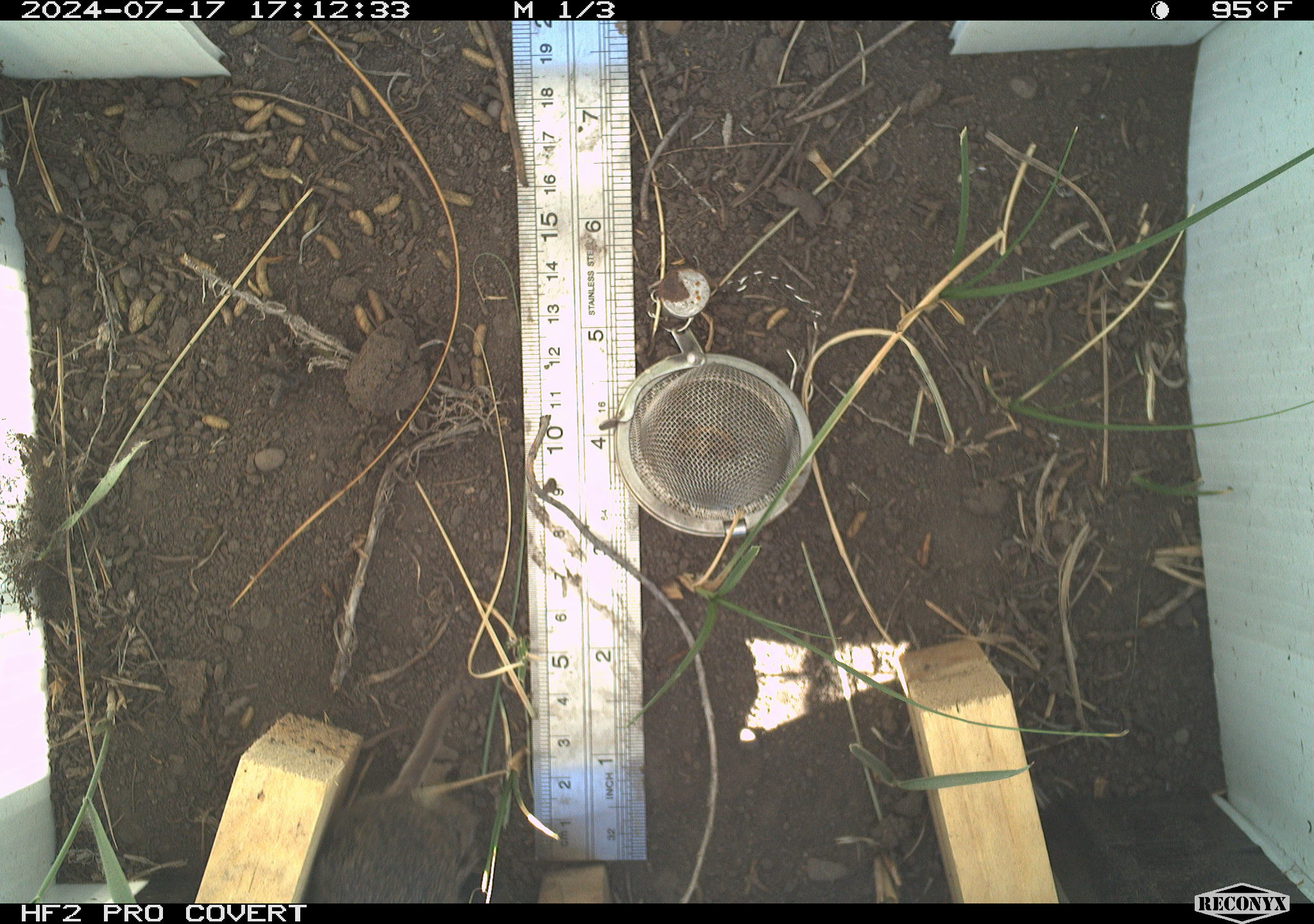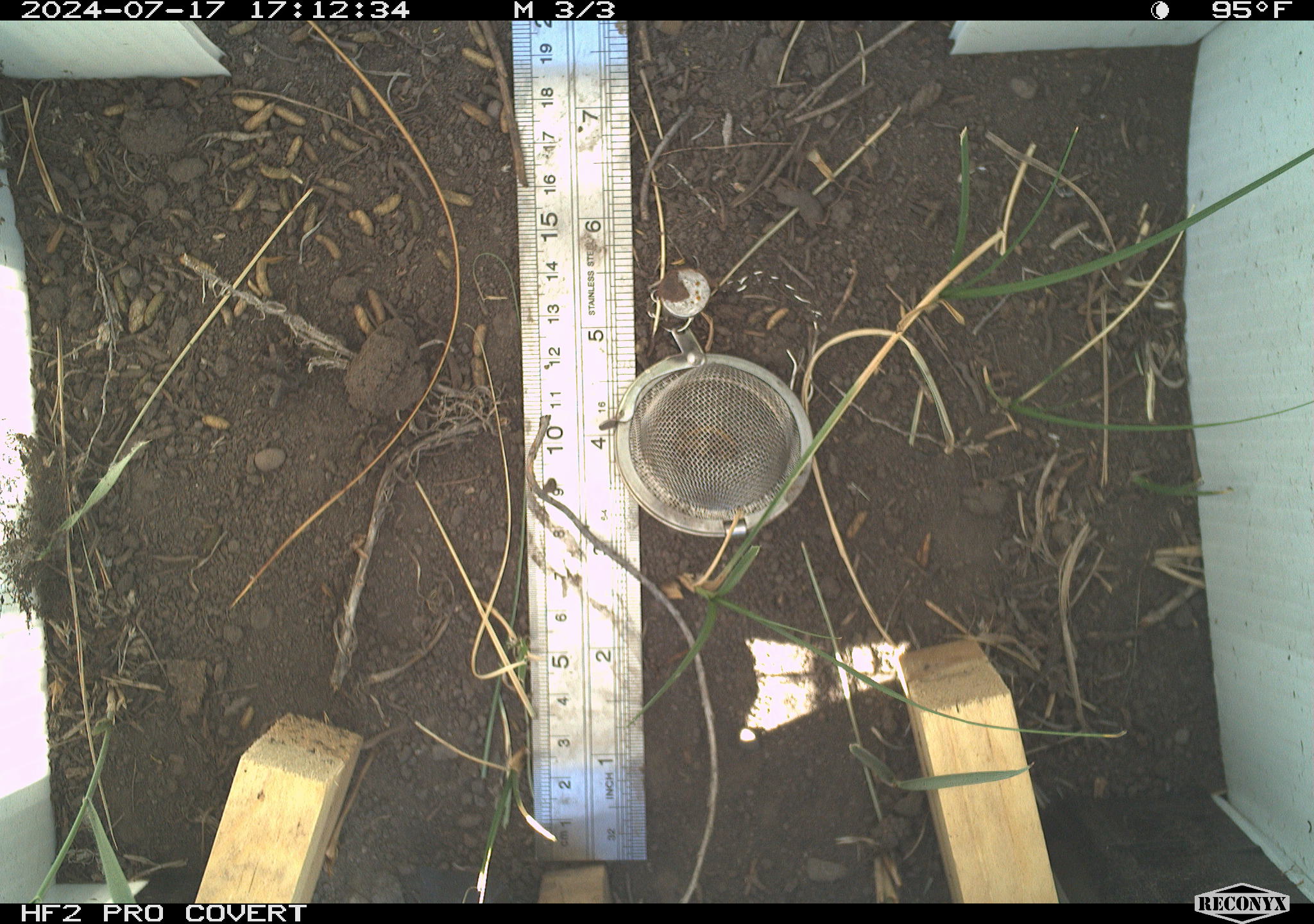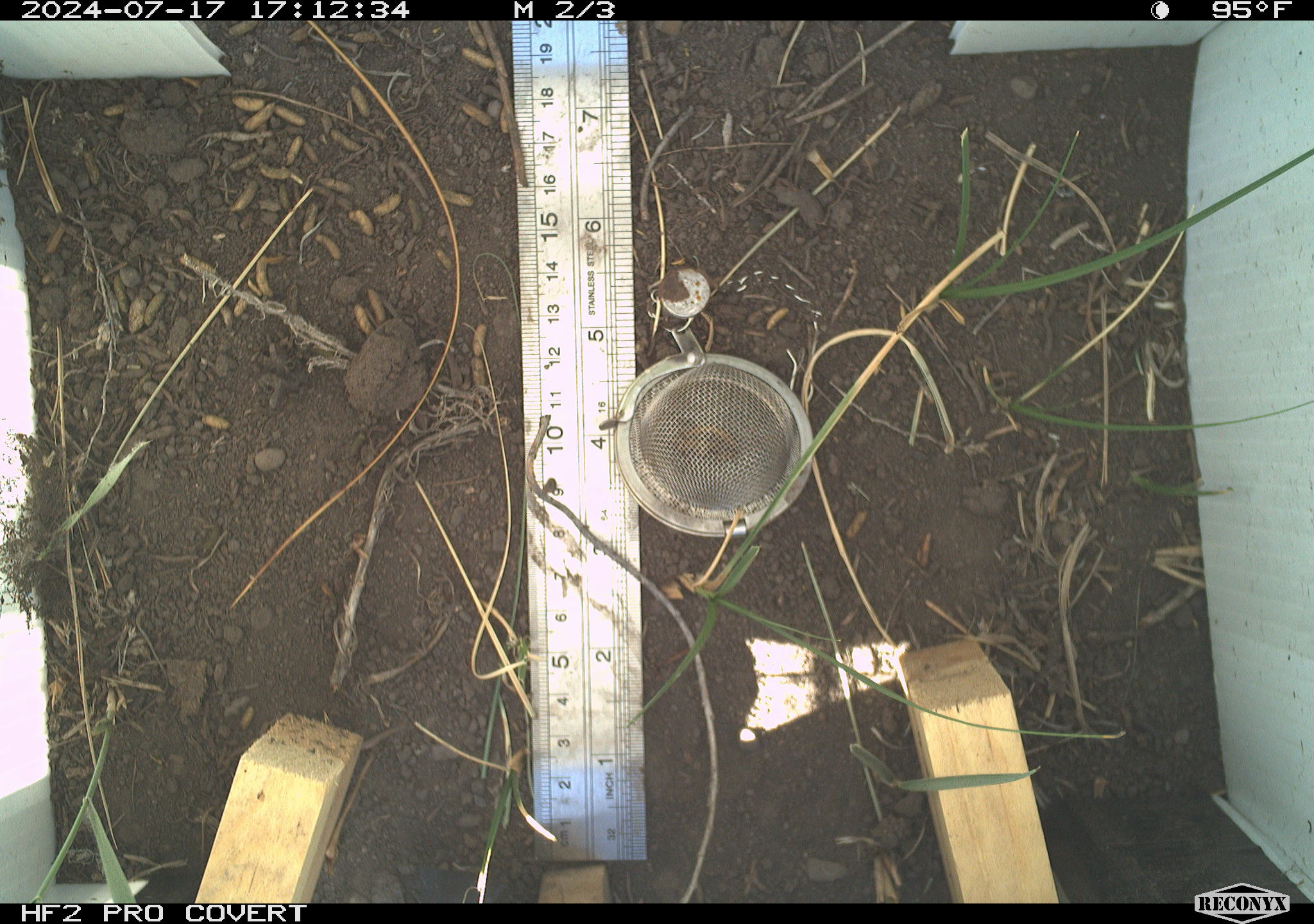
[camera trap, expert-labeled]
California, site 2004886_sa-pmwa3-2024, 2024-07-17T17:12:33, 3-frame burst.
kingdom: Animalia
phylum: Chordata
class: Mammalia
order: Rodentia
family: Cricetidae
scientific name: Arvicolinae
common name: voles, lemmings, and muskrats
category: arvicolinae subfamily